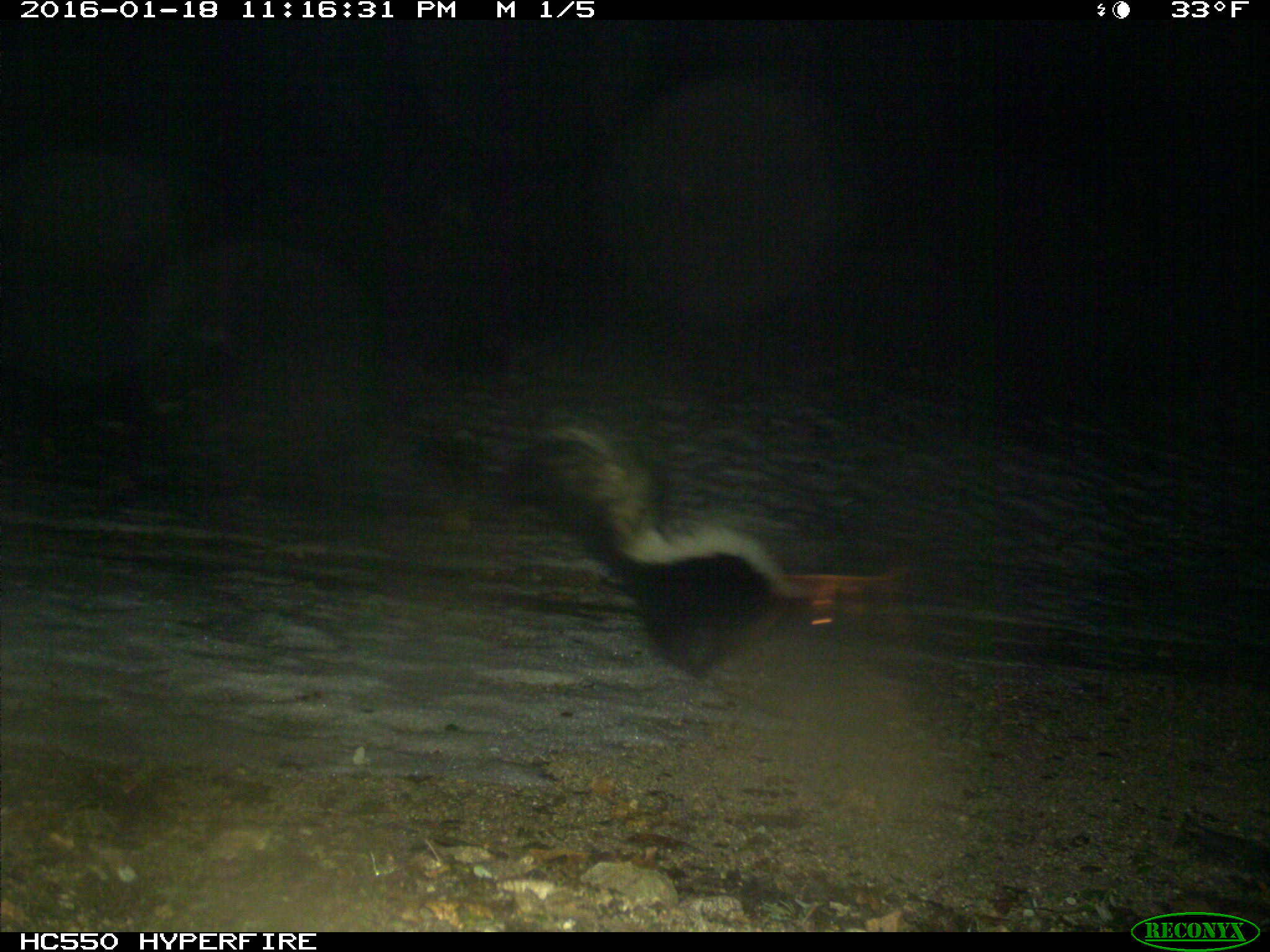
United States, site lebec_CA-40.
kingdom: Animalia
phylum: Chordata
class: Mammalia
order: Carnivora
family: Mephitidae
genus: Mephitis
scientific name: Mephitis mephitis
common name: striped skunk